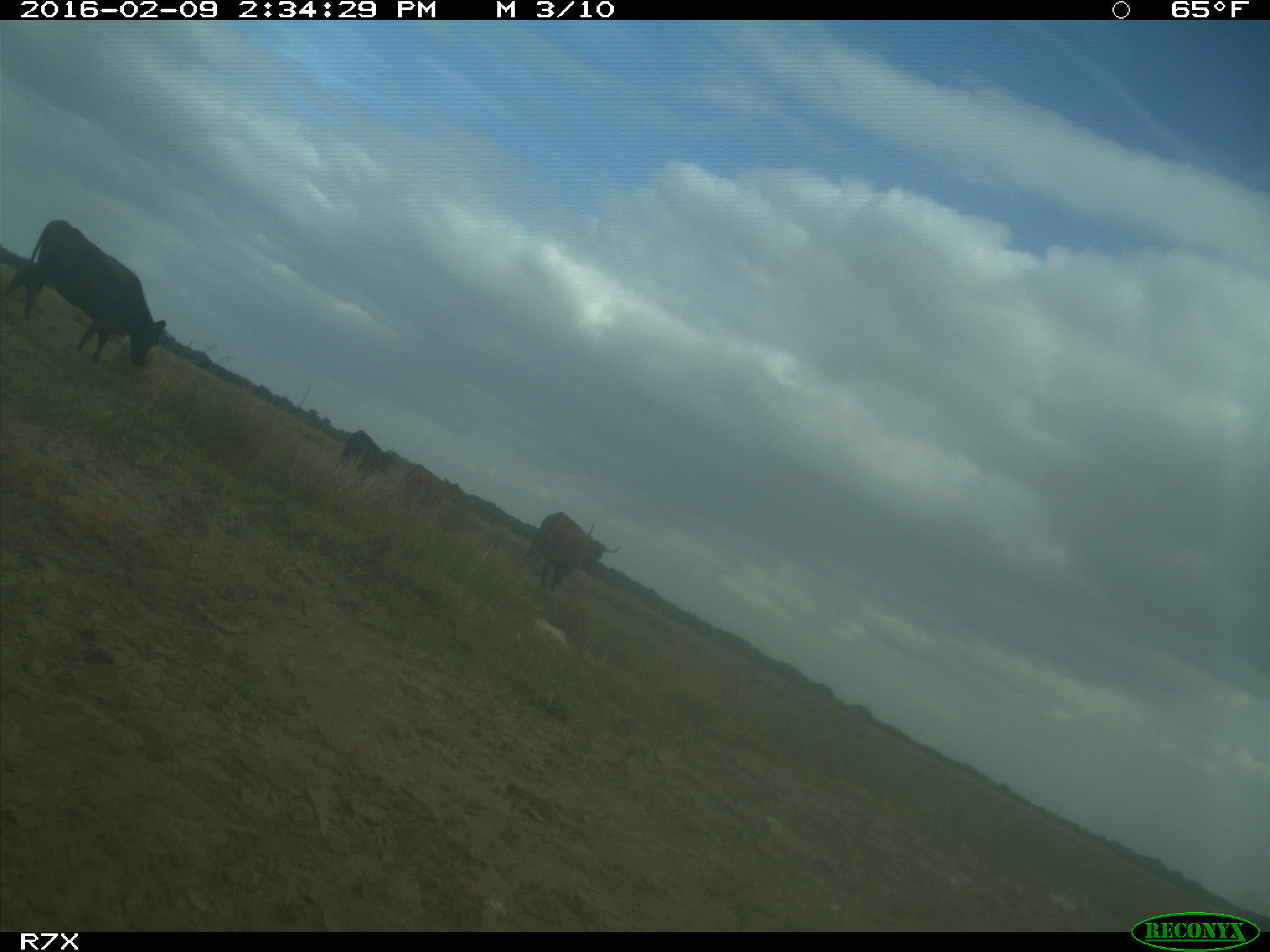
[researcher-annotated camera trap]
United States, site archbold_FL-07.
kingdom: Animalia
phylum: Chordata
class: Mammalia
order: Artiodactyla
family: Bovidae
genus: Bos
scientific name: Bos taurus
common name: domestic cow